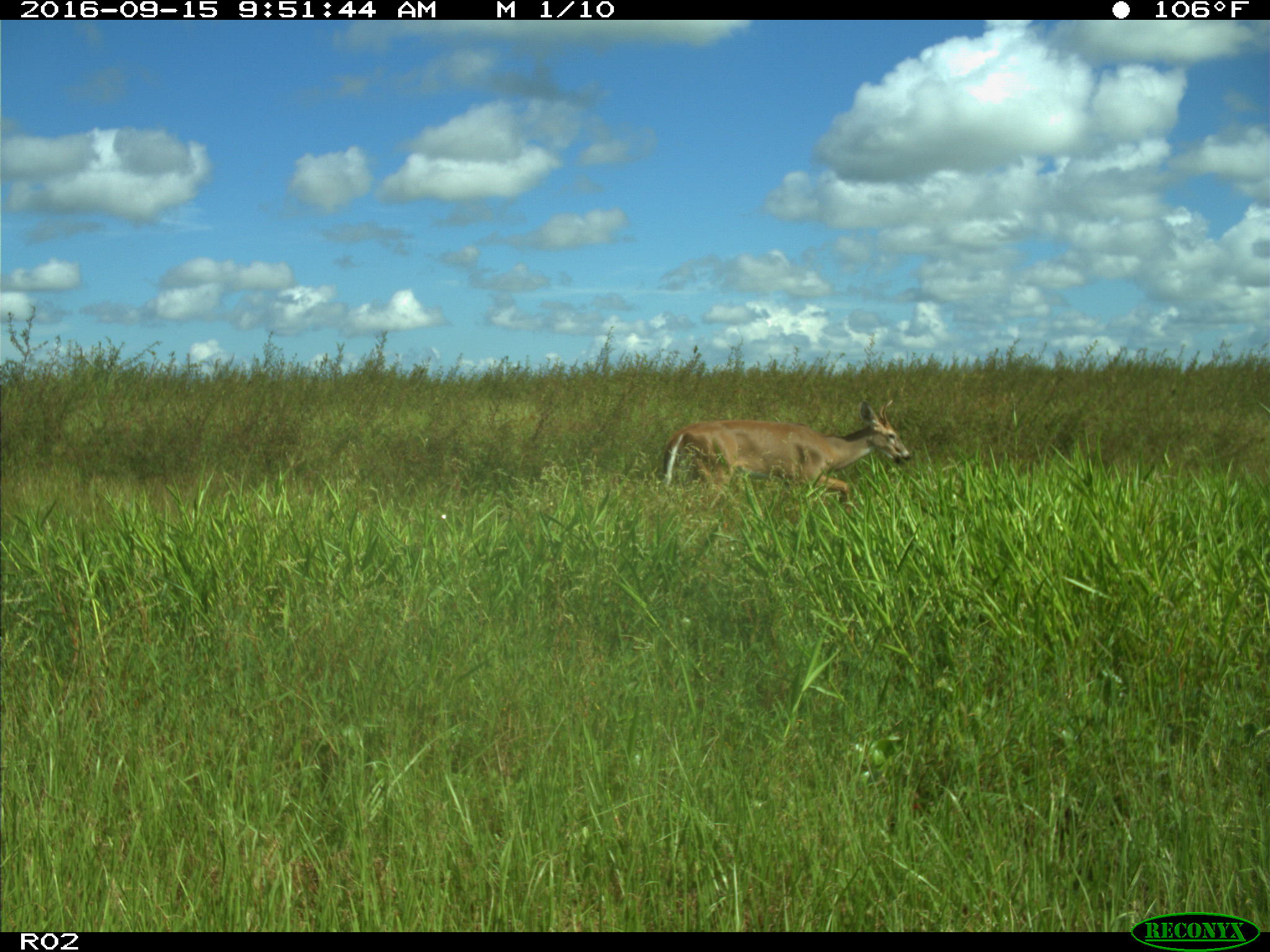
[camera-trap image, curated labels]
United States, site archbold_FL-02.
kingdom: Animalia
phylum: Chordata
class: Mammalia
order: Artiodactyla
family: Cervidae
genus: Odocoileus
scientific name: Odocoileus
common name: deer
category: unidentified deer